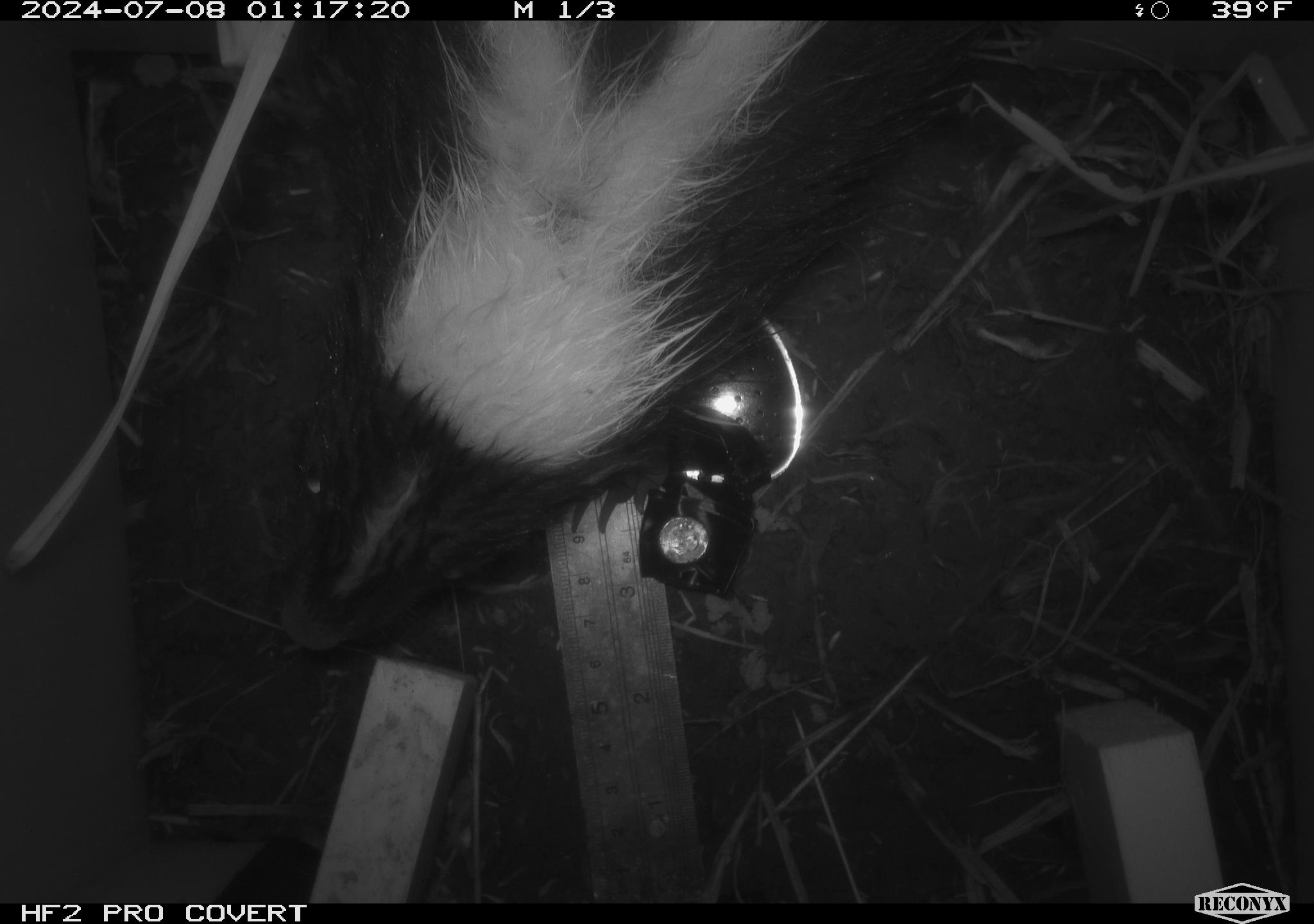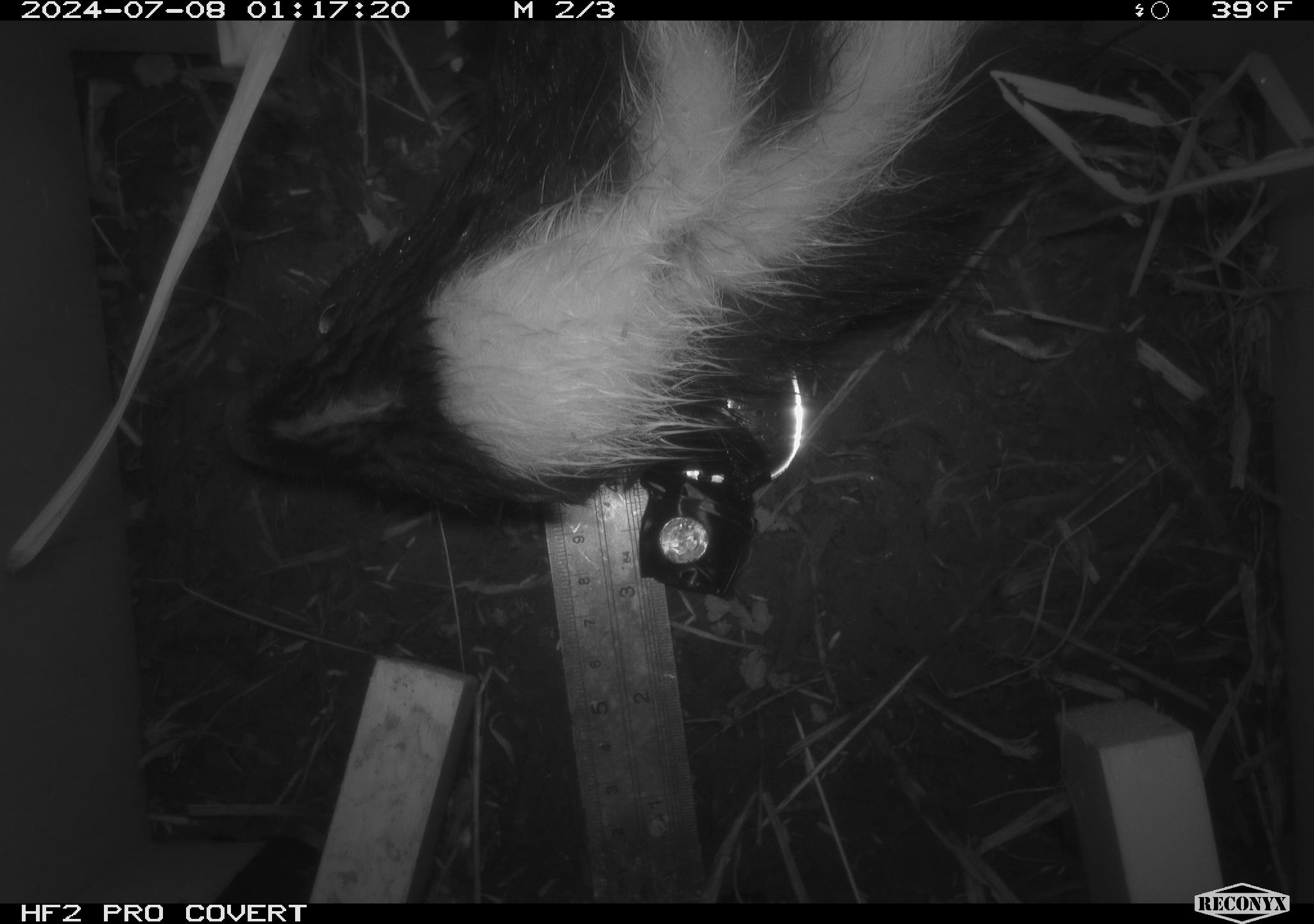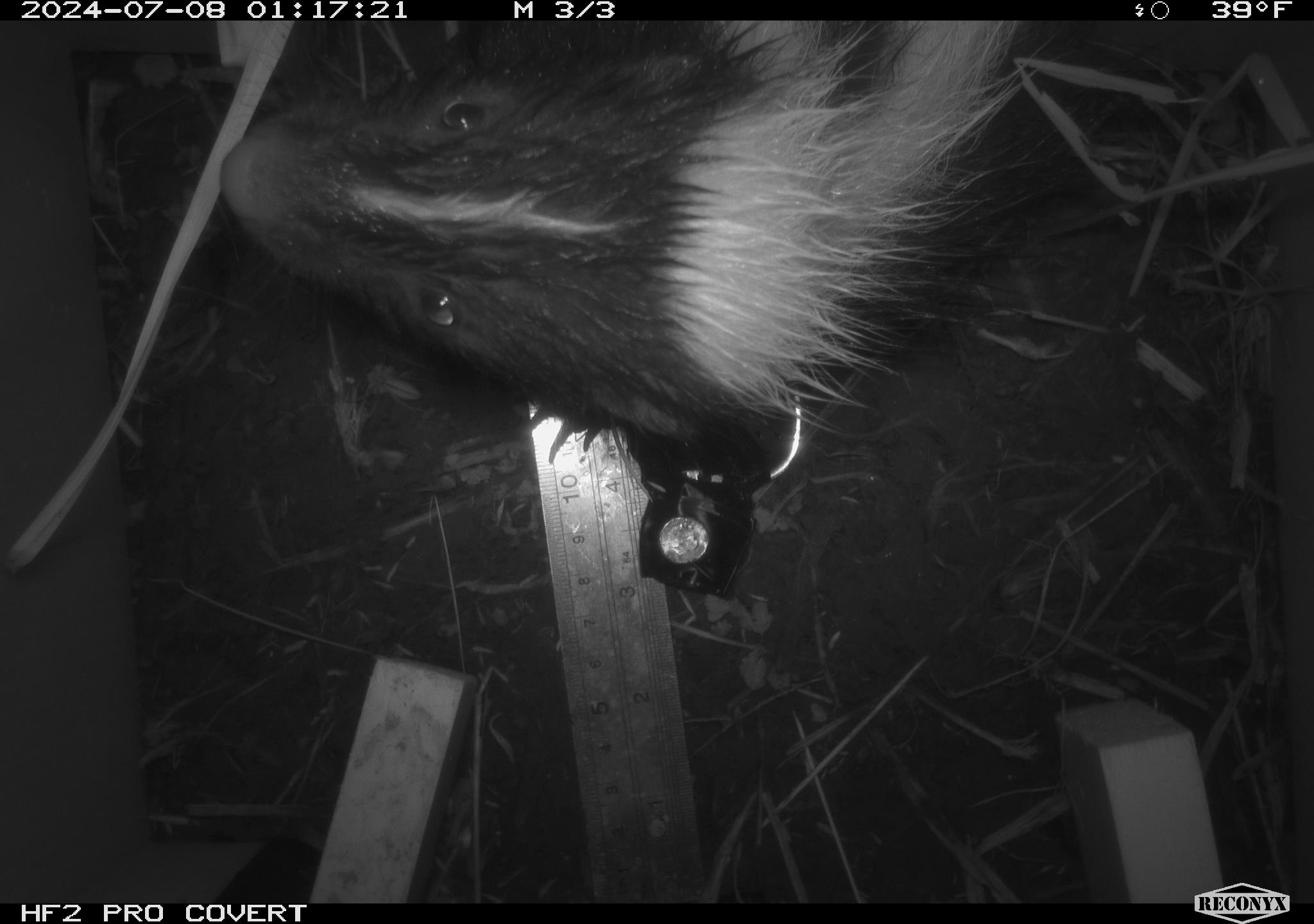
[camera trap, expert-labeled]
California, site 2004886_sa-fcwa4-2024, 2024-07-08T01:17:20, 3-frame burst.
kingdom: Animalia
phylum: Chordata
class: Mammalia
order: Carnivora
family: Mephitidae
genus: Mephitis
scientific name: Mephitis mephitis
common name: striped skunk